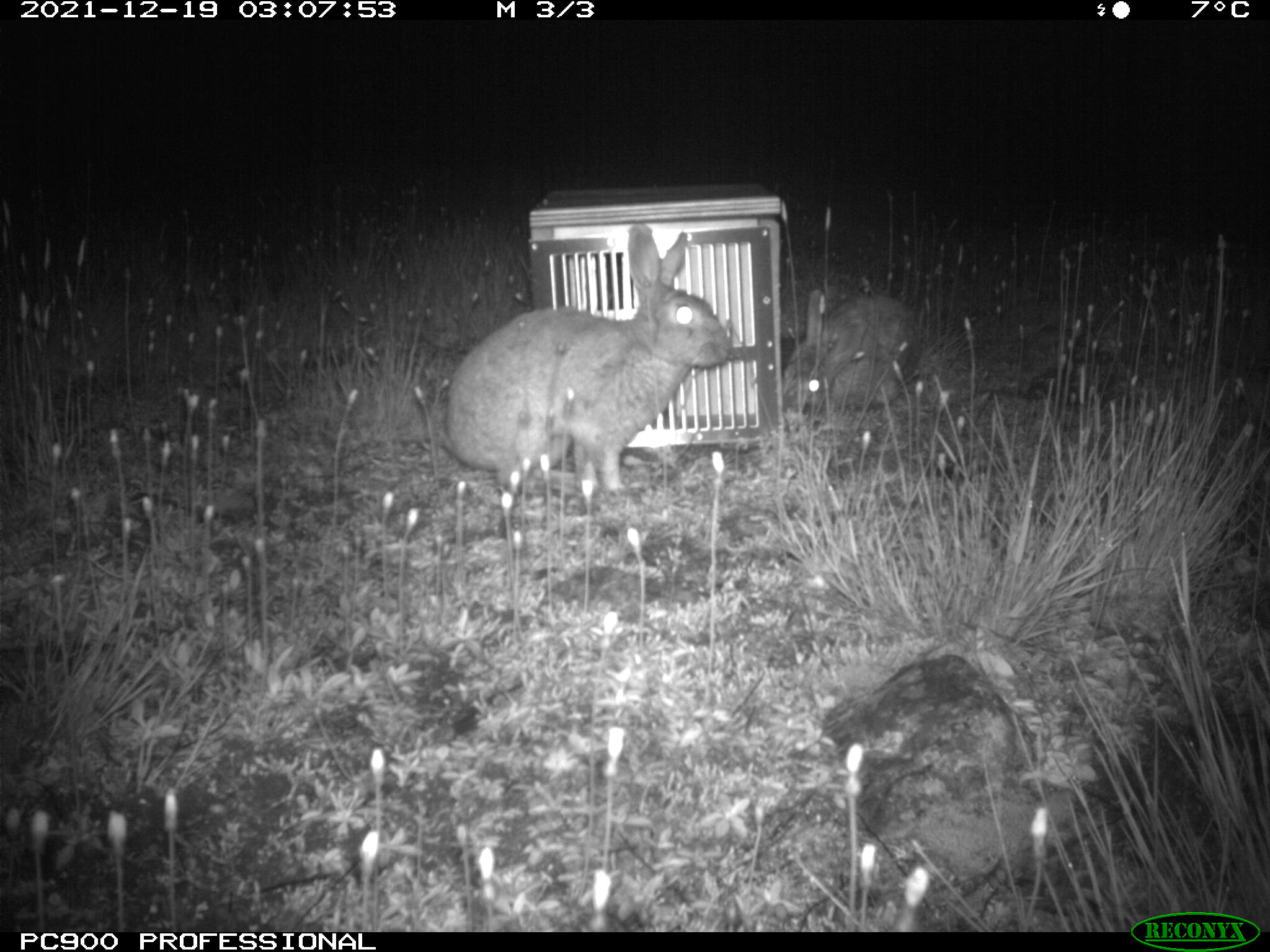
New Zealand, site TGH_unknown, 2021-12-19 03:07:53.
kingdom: Animalia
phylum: Chordata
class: Mammalia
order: Lagomorpha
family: Leporidae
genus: Oryctolagus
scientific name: Oryctolagus cuniculus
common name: european rabbit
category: rabbit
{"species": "rabbit (european rabbit) (Oryctolagus cuniculus)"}